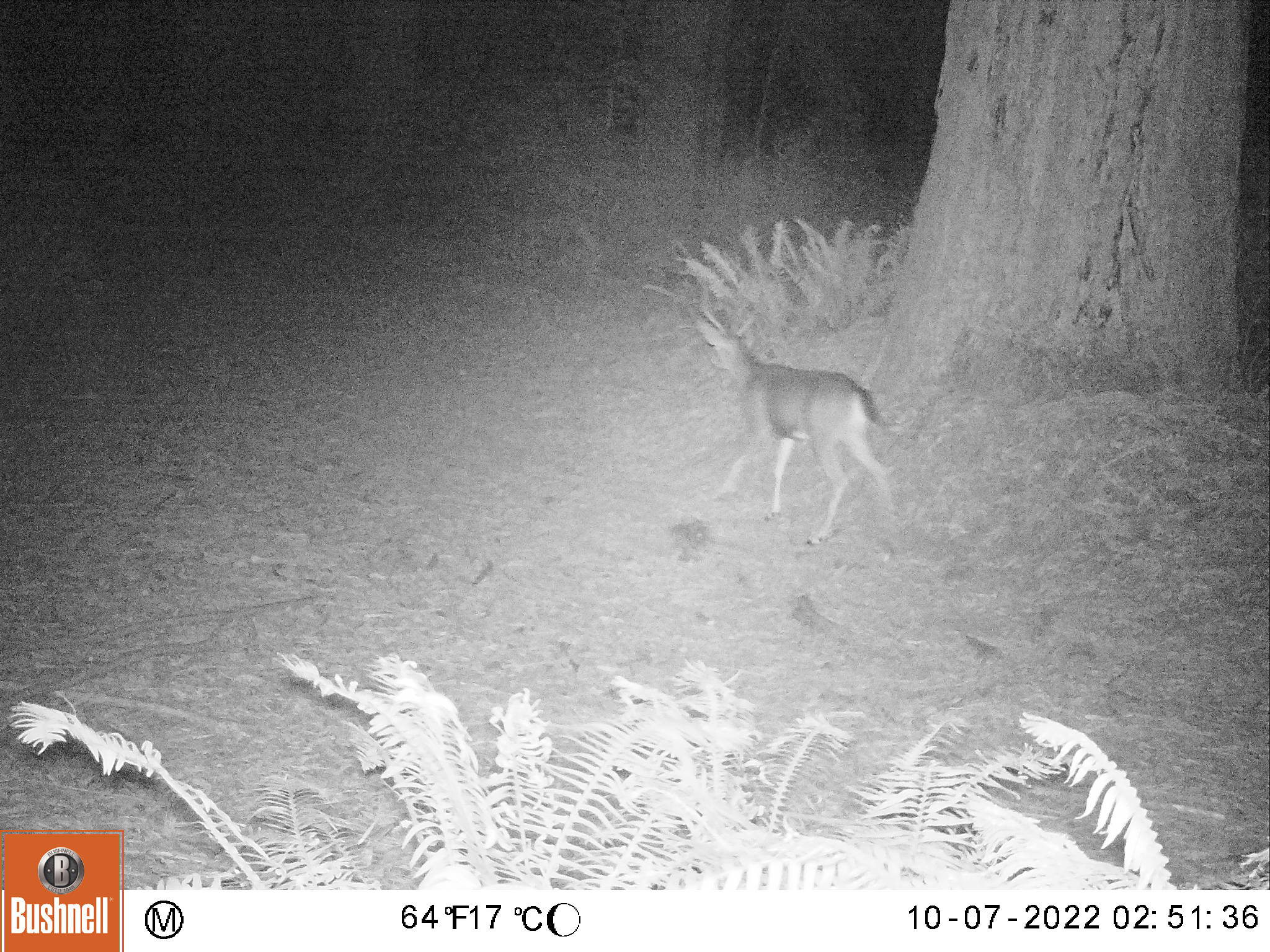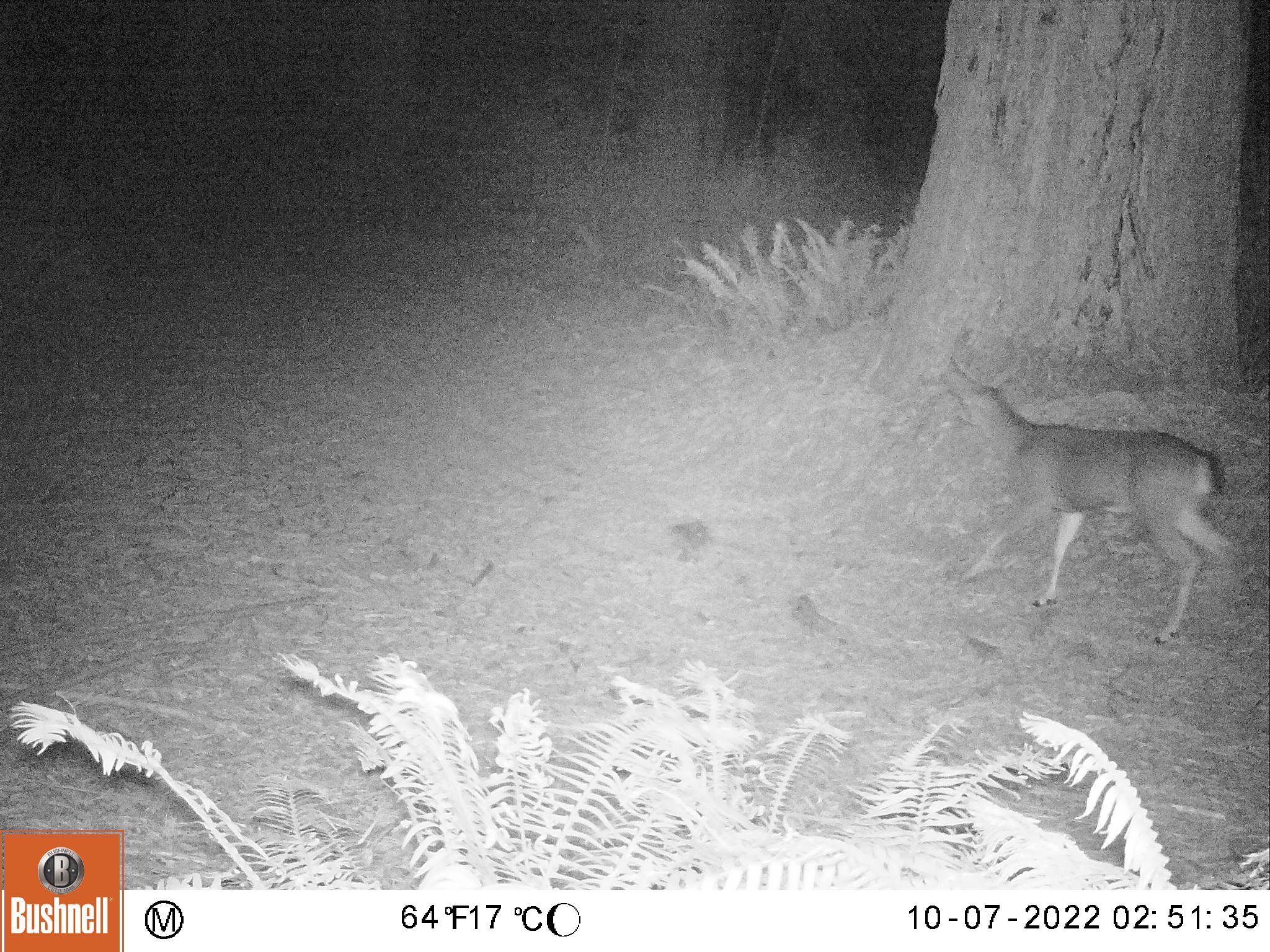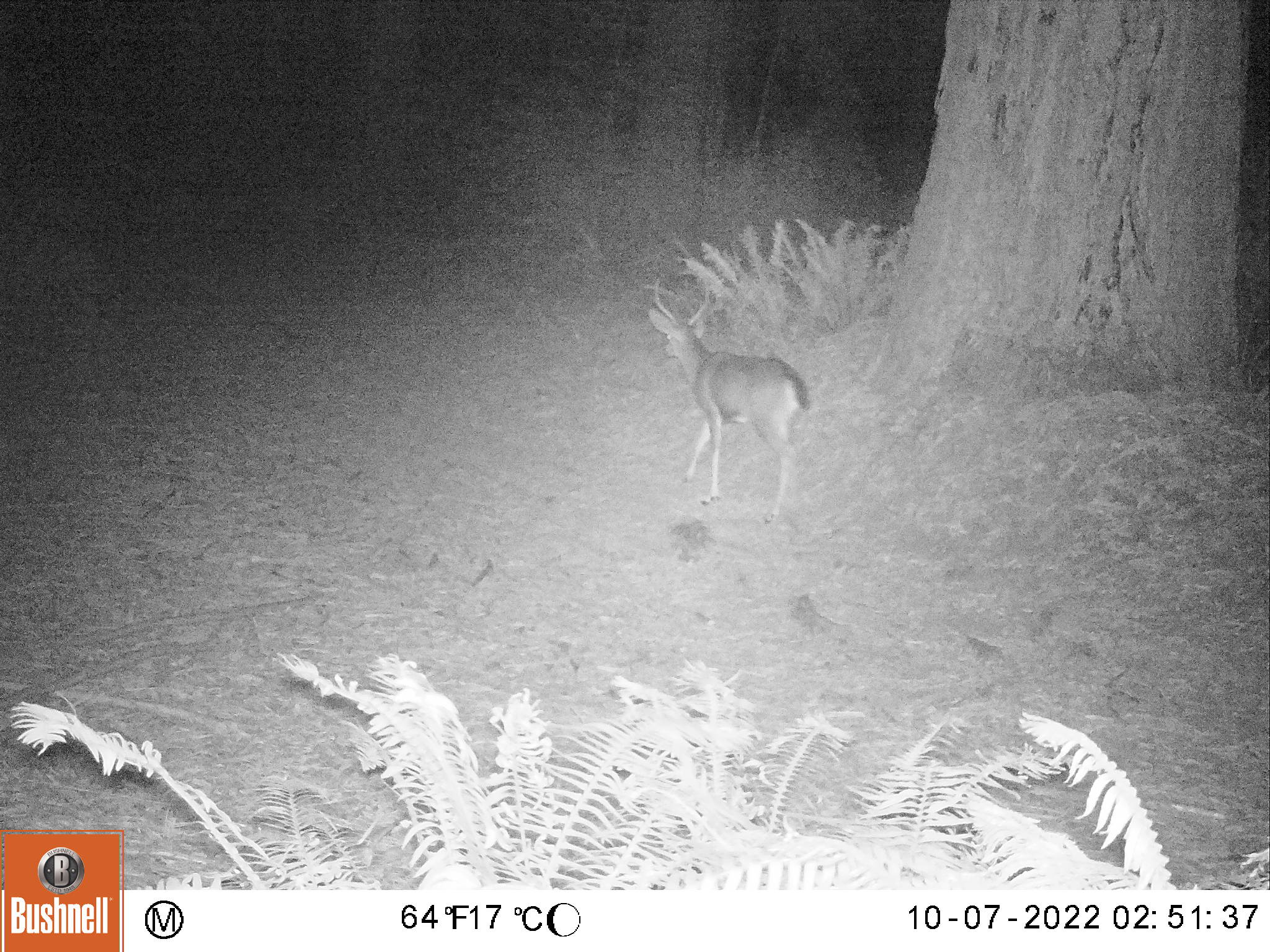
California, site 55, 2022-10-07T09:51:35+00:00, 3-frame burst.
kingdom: Animalia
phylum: Chordata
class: Mammalia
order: Artiodactyla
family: Cervidae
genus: Odocoileus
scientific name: Odocoileus hemionus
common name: mule deer